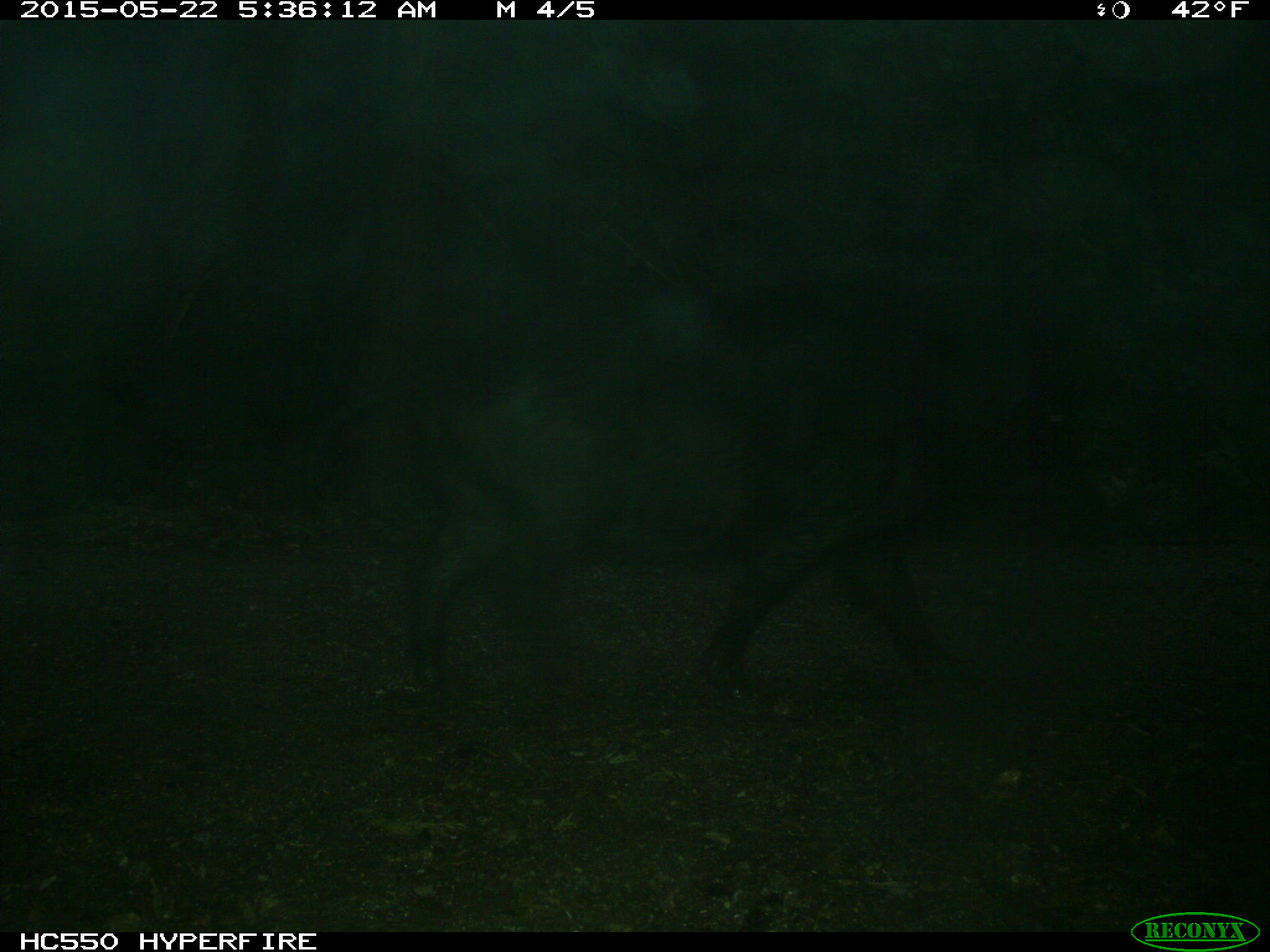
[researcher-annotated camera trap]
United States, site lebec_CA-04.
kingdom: Animalia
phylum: Chordata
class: Mammalia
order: Artiodactyla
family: Suidae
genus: Sus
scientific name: Sus scrofa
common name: wild boar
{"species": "Sus scrofa (wild boar)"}